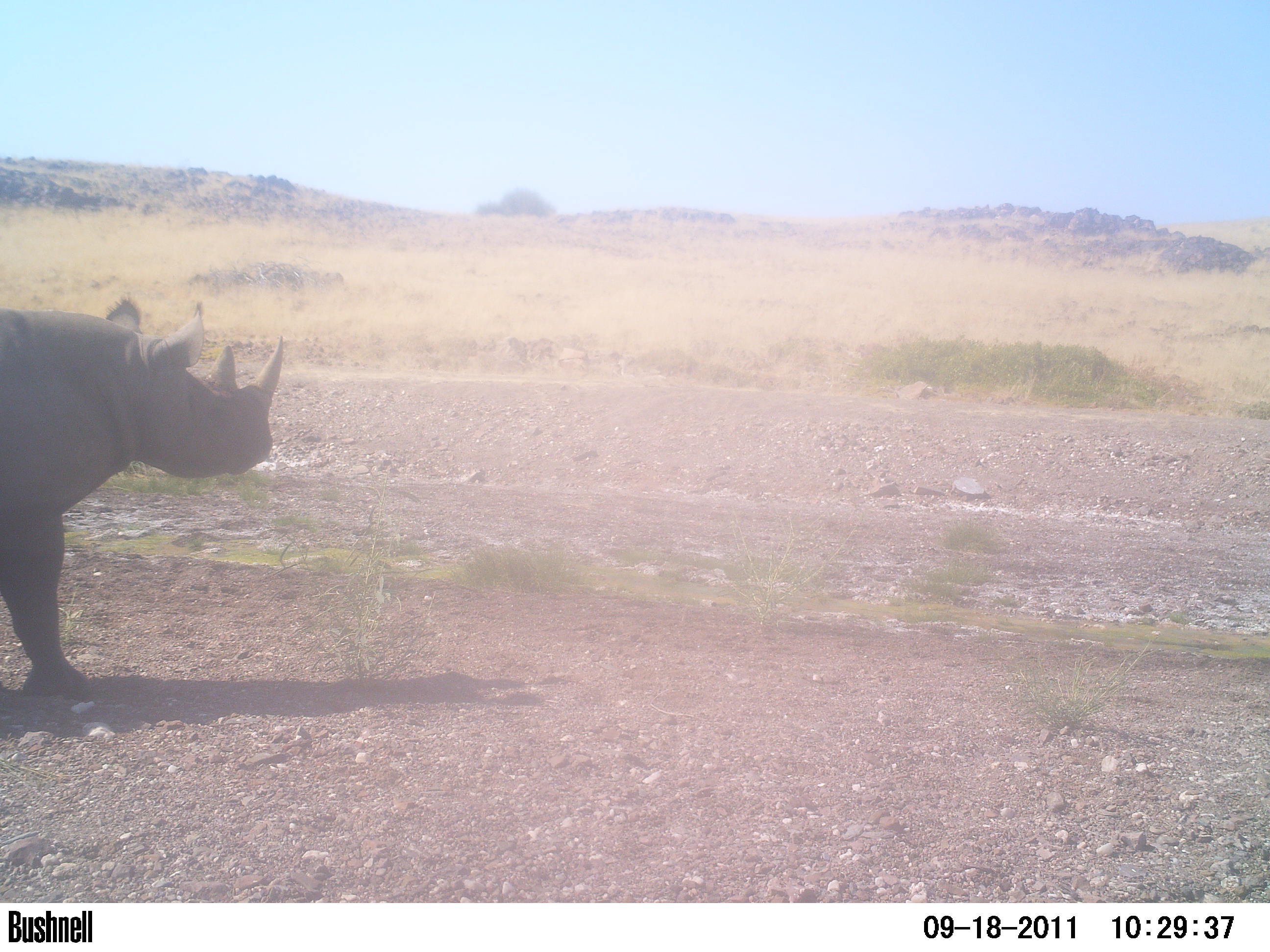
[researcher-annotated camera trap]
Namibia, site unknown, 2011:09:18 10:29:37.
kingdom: Animalia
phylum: Chordata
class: Mammalia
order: Perissodactyla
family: Rhinocerotidae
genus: Diceros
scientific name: Diceros bicornis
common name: black rhinoceros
Diceros bicornis (black rhinoceros).